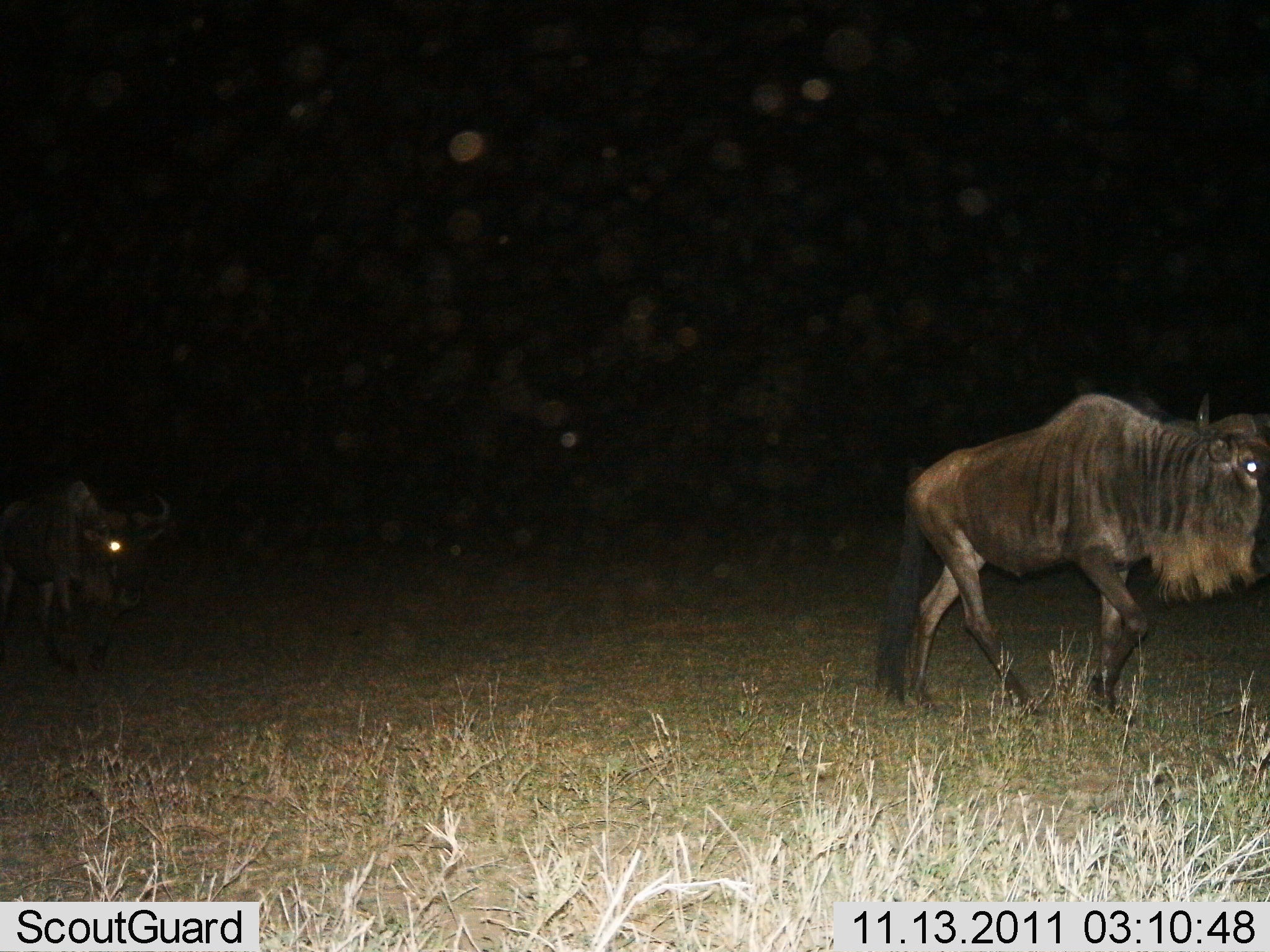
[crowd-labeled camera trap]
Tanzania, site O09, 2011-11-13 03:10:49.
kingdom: Animalia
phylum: Chordata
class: Mammalia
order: Artiodactyla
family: Bovidae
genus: Connochaetes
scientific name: Connochaetes taurinus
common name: blue wildebeest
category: wildebeest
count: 2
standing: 17%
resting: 0%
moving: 100%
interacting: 0%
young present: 0%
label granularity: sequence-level